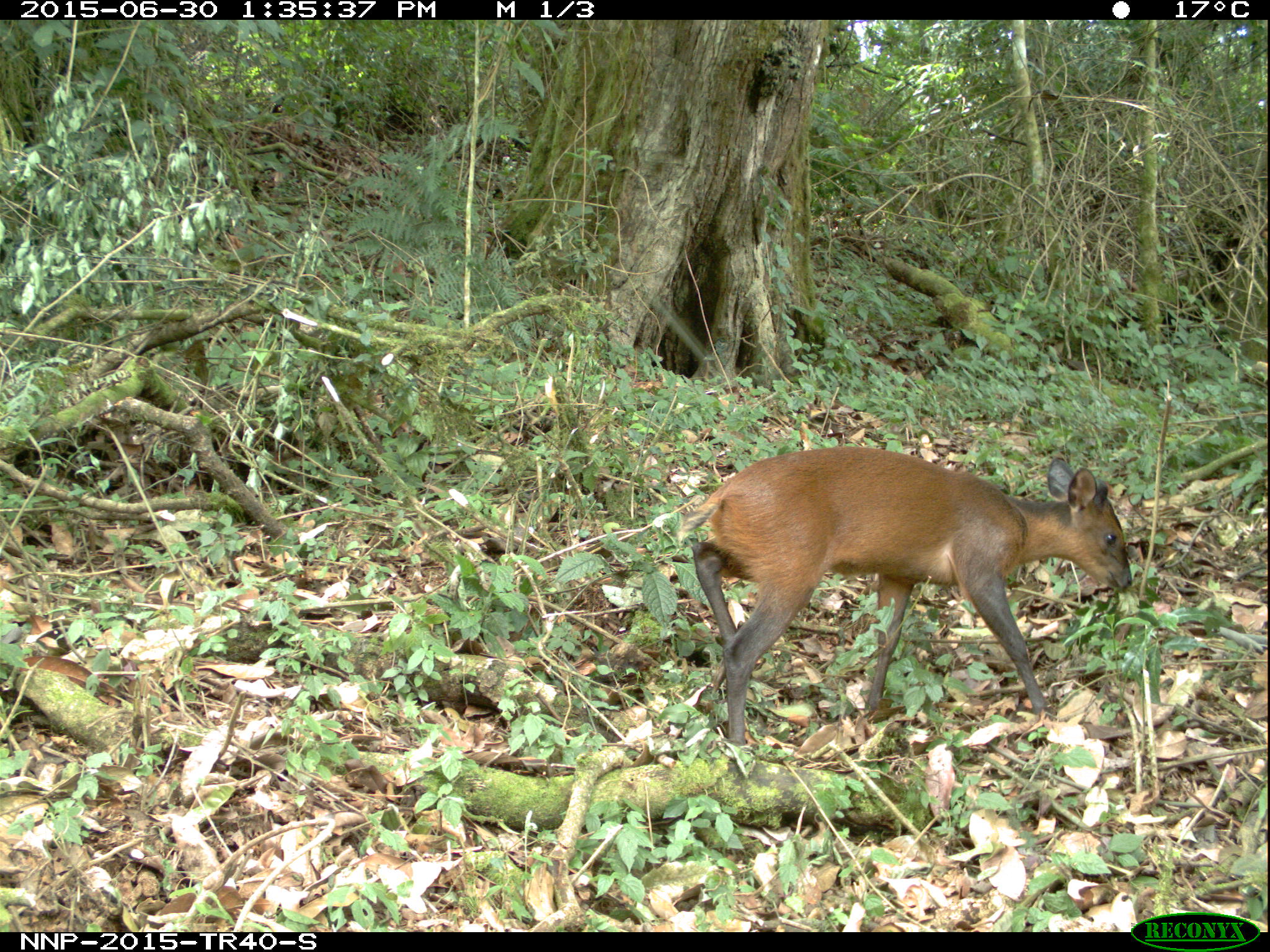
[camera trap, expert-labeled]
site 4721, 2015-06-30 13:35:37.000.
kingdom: Animalia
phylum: Chordata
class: Mammalia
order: Artiodactyla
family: Bovidae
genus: Cephalophus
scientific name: Cephalophus nigrifrons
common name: black-fronted duiker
Cephalophus nigrifrons (black-fronted duiker), count 1.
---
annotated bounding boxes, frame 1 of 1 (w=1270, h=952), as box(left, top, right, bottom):
cephalophus nigrifrons: box(668, 440, 1138, 752)